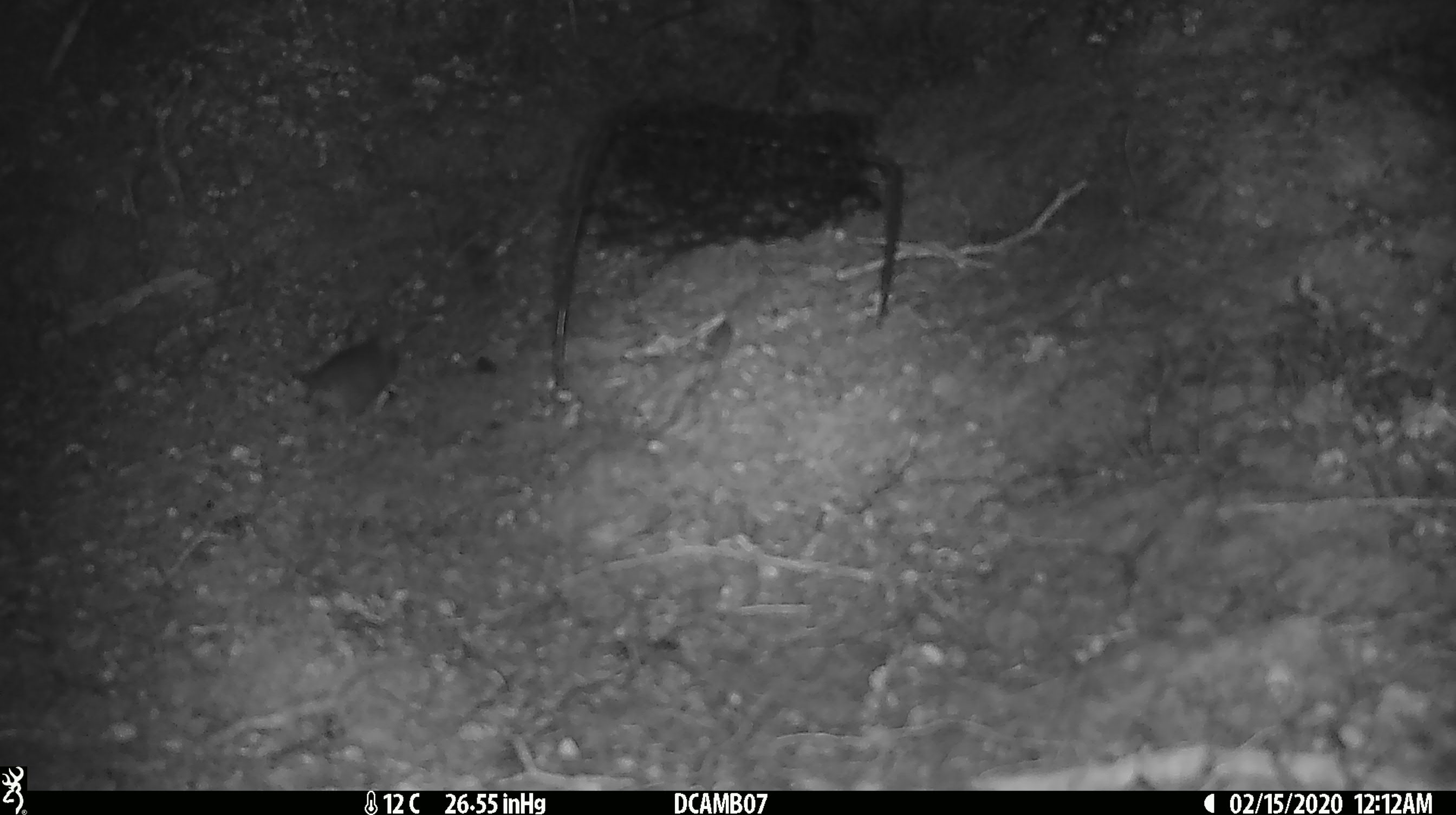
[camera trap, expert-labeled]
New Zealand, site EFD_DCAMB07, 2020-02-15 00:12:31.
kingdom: Animalia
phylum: Chordata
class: Mammalia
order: Rodentia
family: Muridae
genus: Mus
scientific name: Mus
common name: mouse